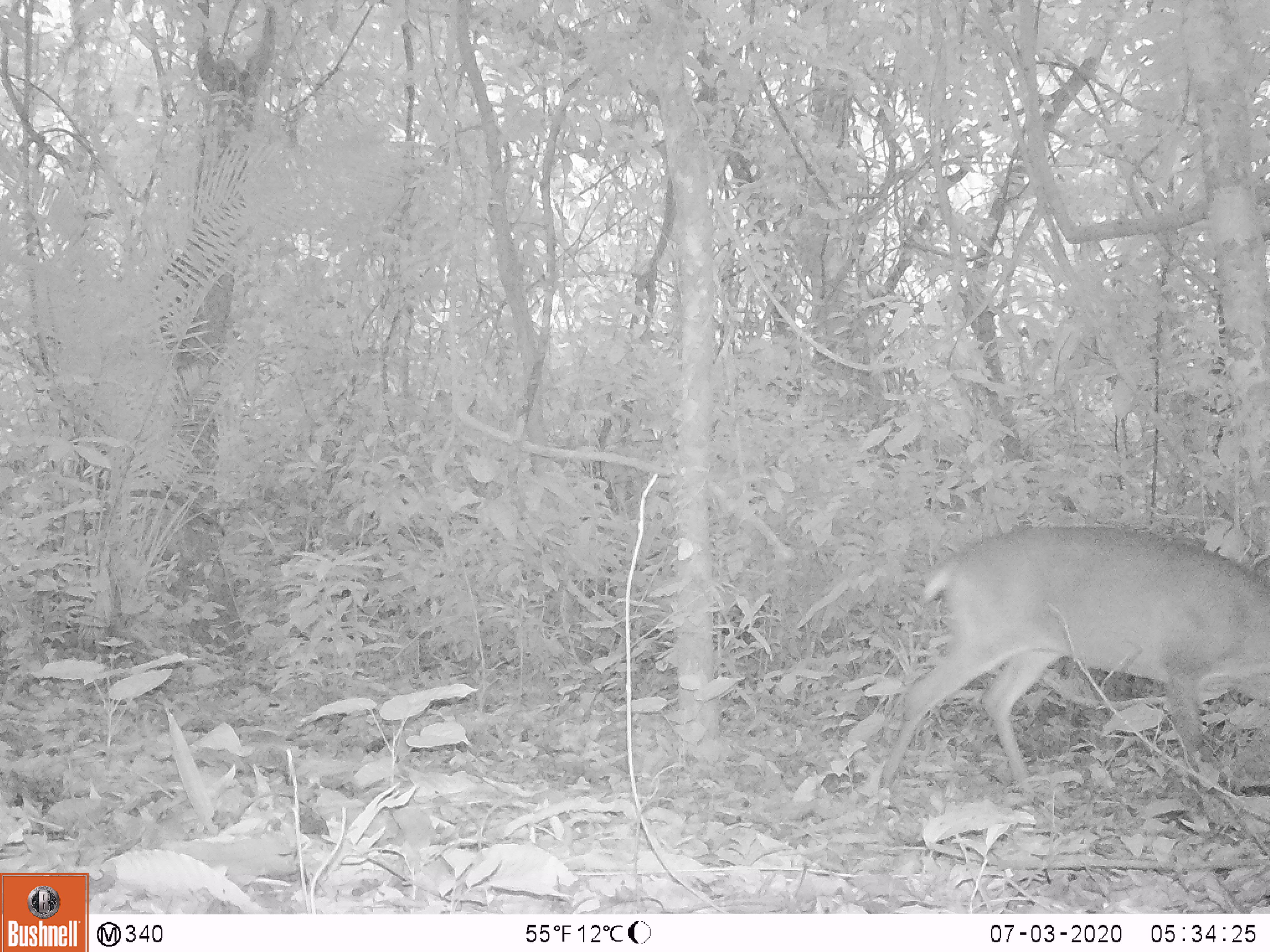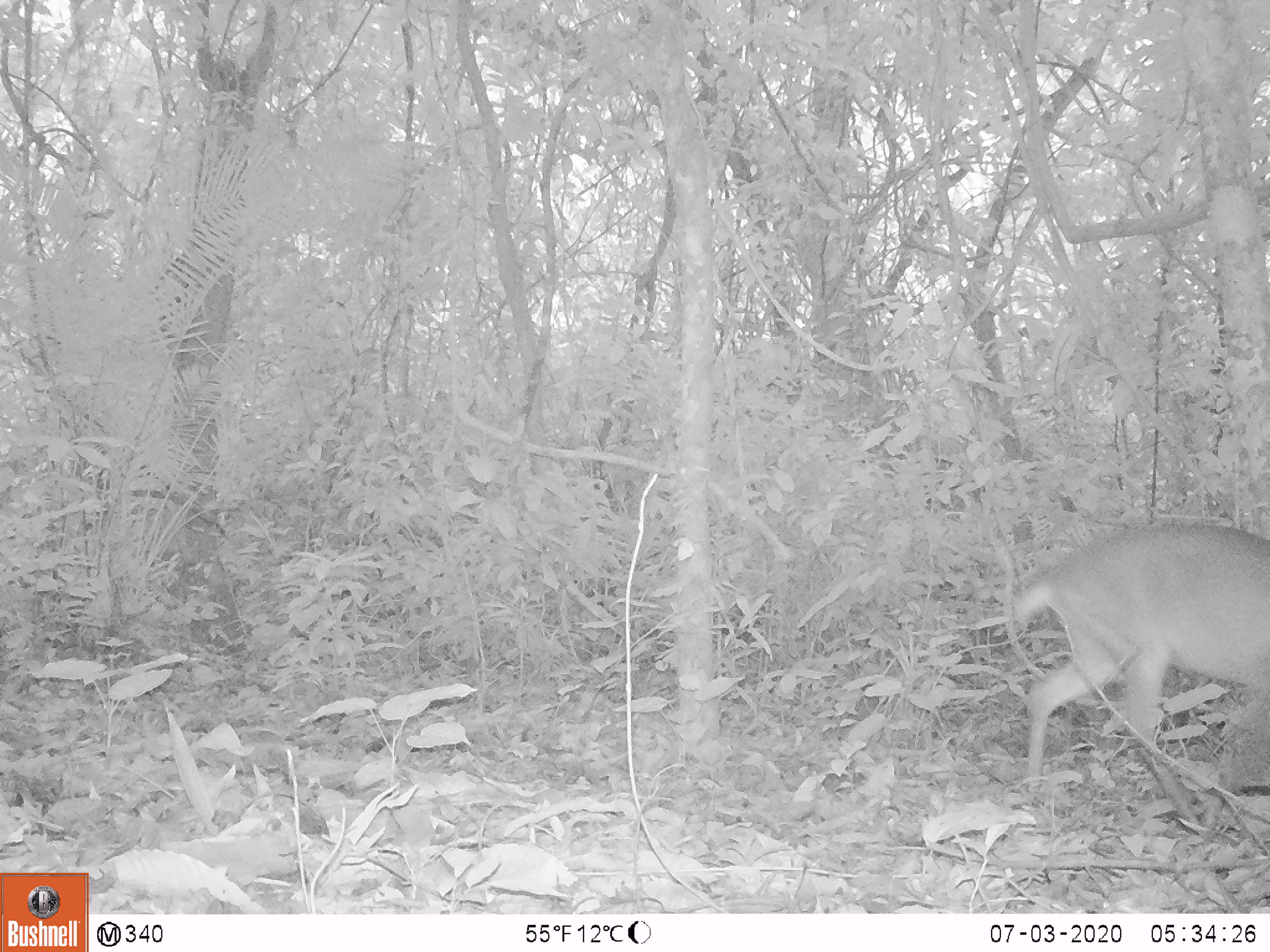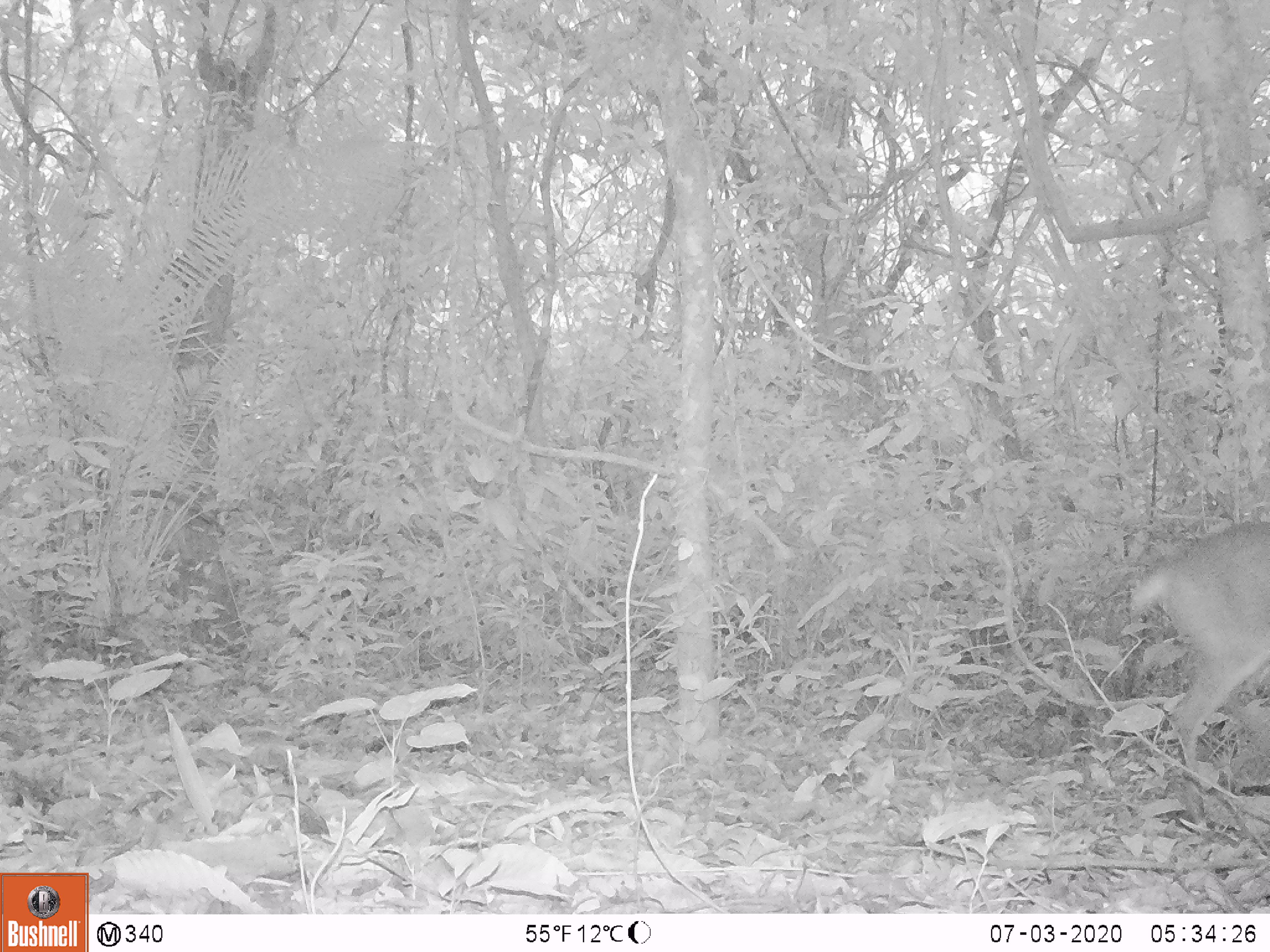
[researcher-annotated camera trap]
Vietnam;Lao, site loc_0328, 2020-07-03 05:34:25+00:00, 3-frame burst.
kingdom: Animalia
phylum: Chordata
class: Mammalia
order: Artiodactyla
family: Cervidae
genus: Muntiacus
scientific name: Muntiacus vuquangensis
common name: large-antlered muntjac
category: large antlered muntjac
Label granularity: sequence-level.